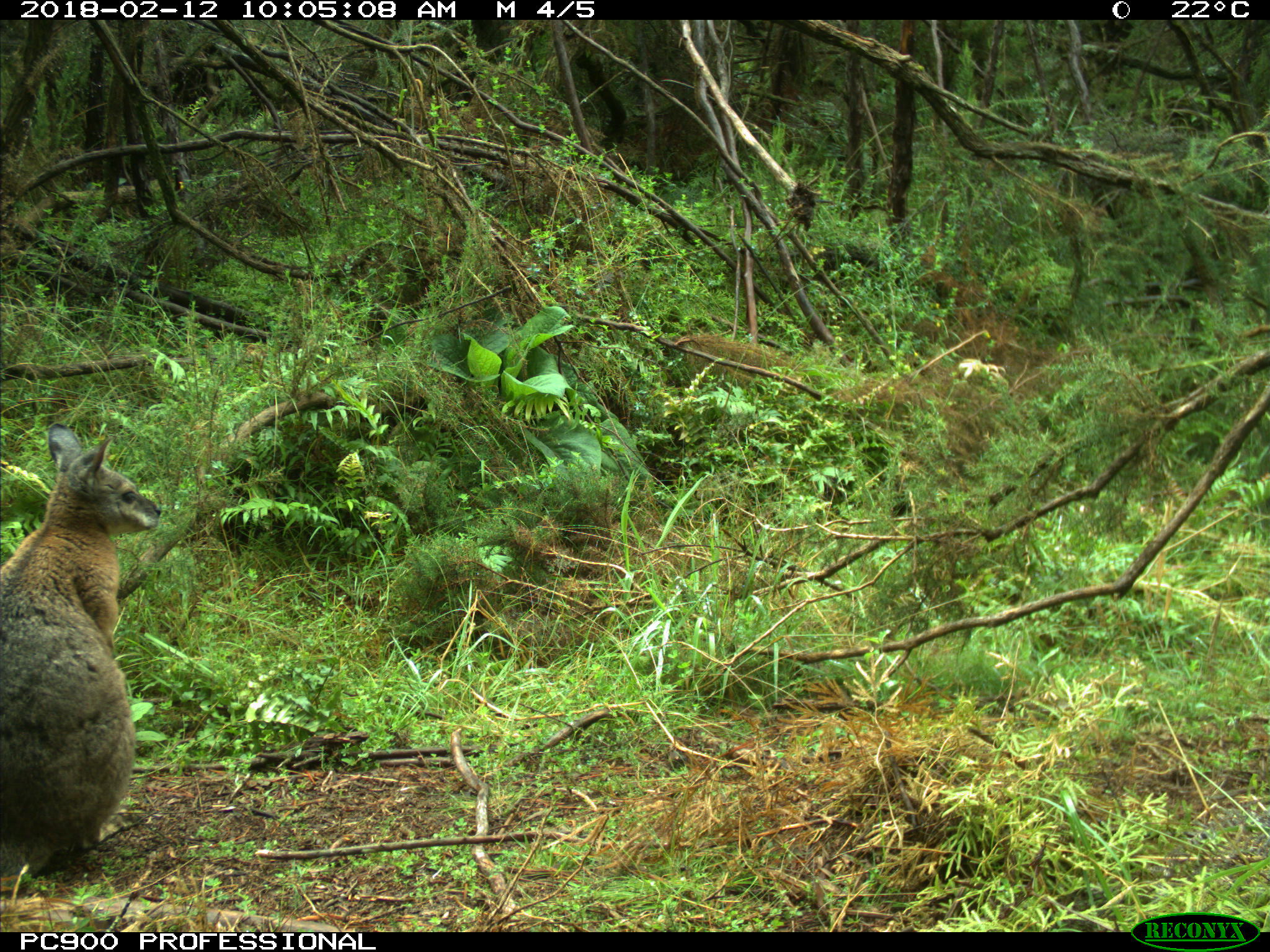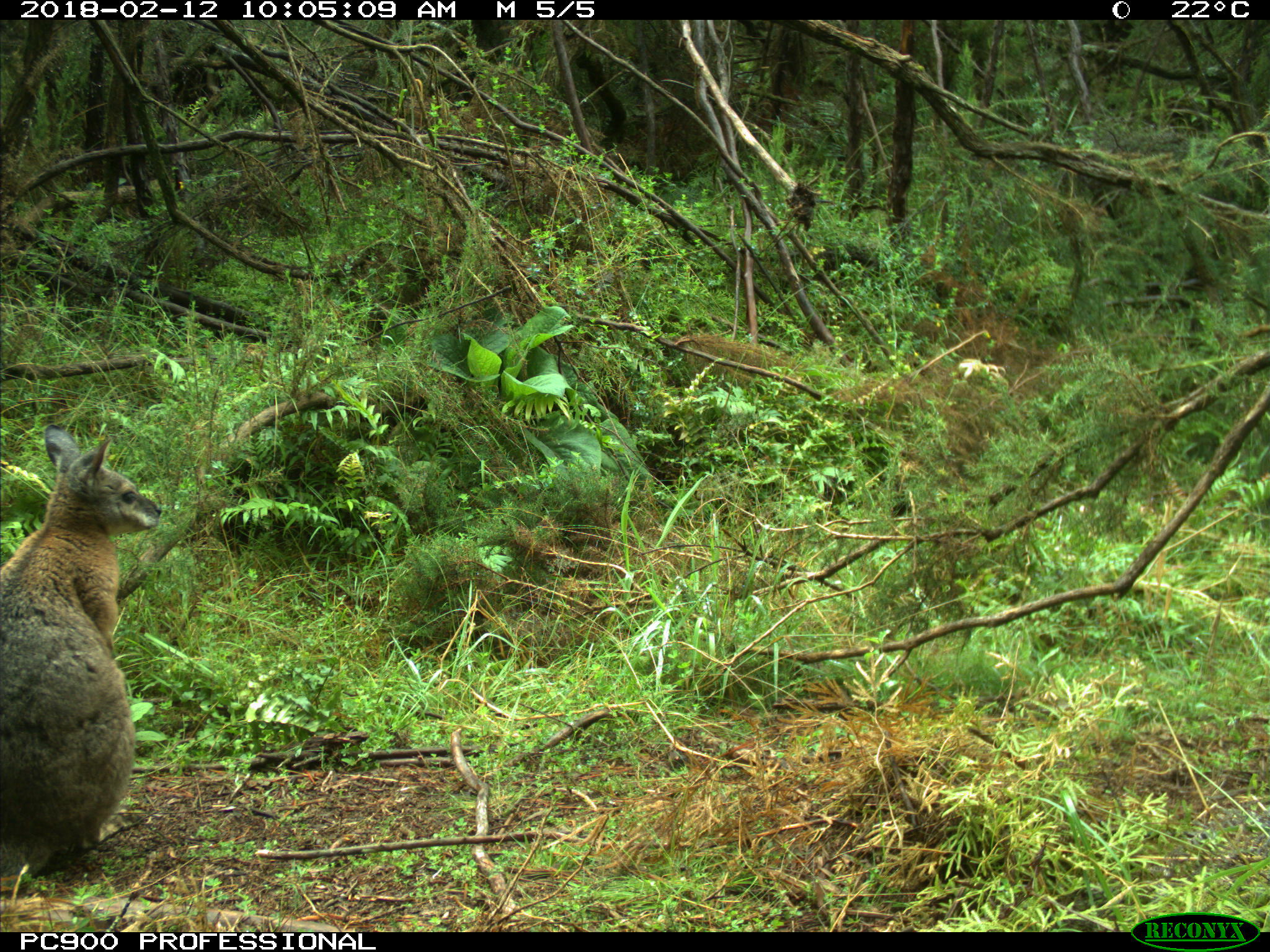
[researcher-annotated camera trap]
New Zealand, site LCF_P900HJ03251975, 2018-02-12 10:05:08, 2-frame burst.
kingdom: Animalia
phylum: Chordata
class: Mammalia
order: Diprotodontia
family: Macropodidae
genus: Notamacropus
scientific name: Notamacropus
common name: wallaby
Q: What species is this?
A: Wallaby (Notamacropus).